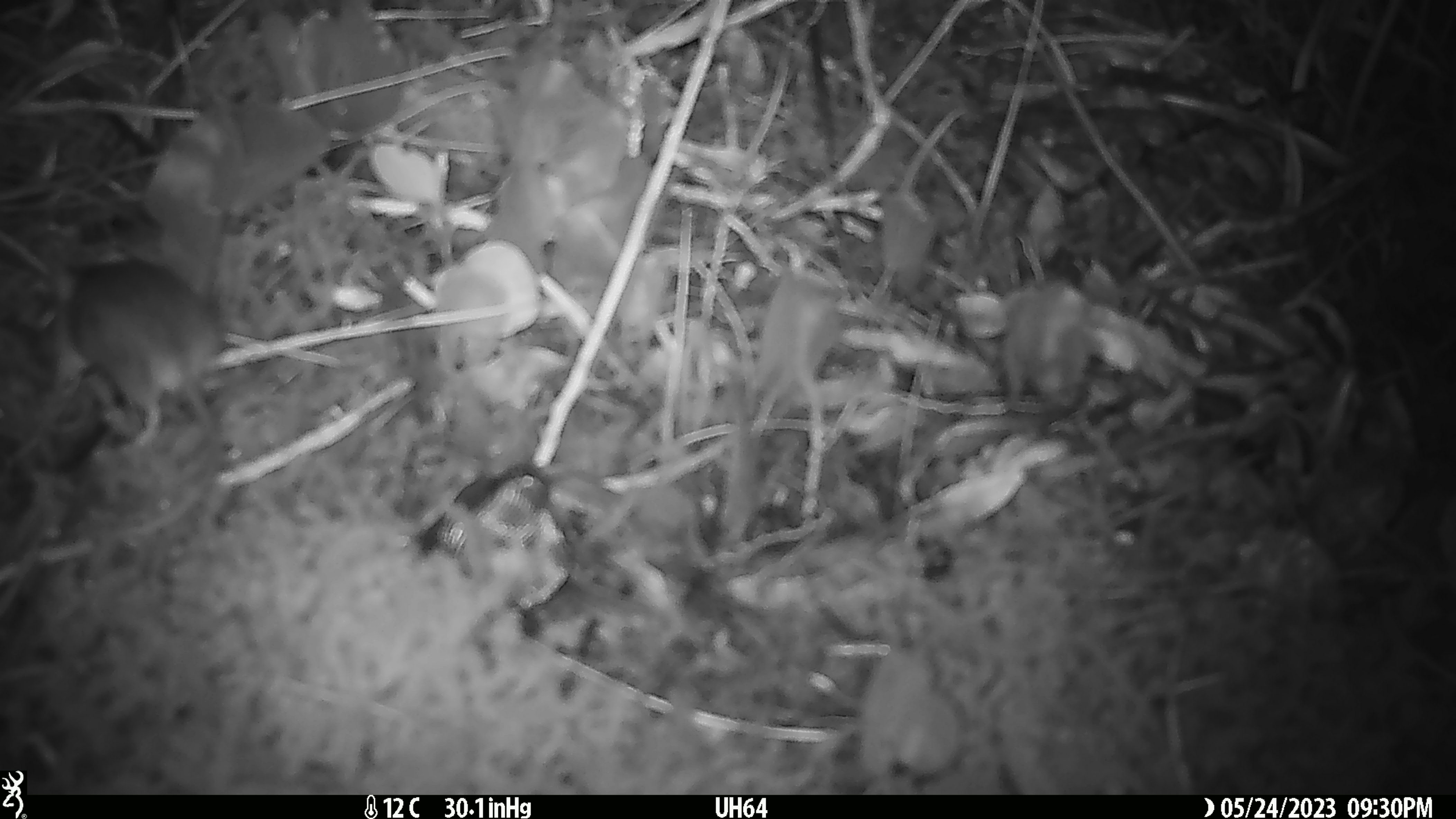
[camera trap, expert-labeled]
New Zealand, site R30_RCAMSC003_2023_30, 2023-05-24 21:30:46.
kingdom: Animalia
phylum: Chordata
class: Mammalia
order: Rodentia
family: Muridae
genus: Mus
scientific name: Mus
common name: mouse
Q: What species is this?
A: Mouse (Mus).